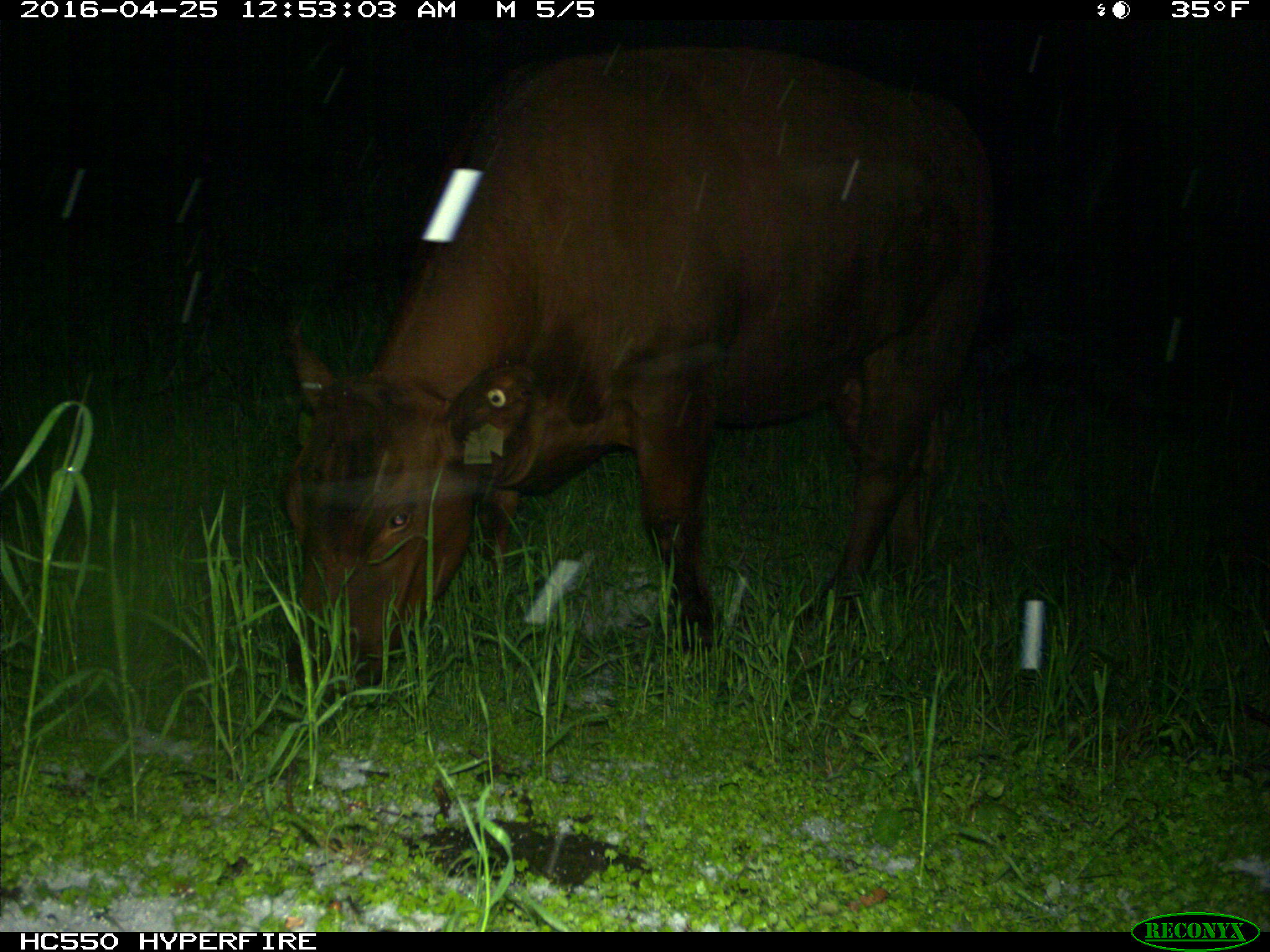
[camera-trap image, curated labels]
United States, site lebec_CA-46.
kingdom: Animalia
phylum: Chordata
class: Mammalia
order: Artiodactyla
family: Bovidae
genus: Bos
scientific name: Bos taurus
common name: domestic cow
Bos taurus (domestic cow).